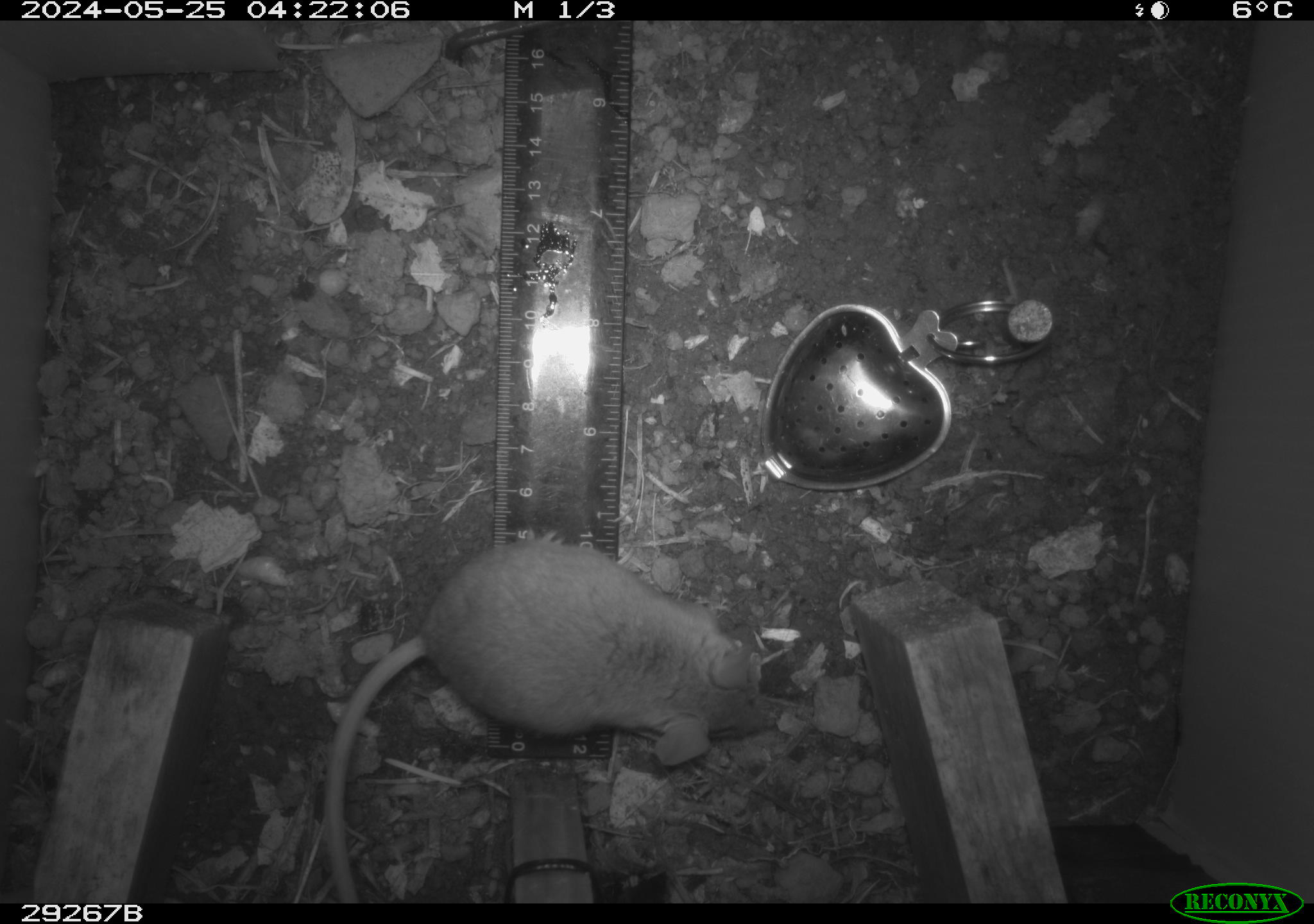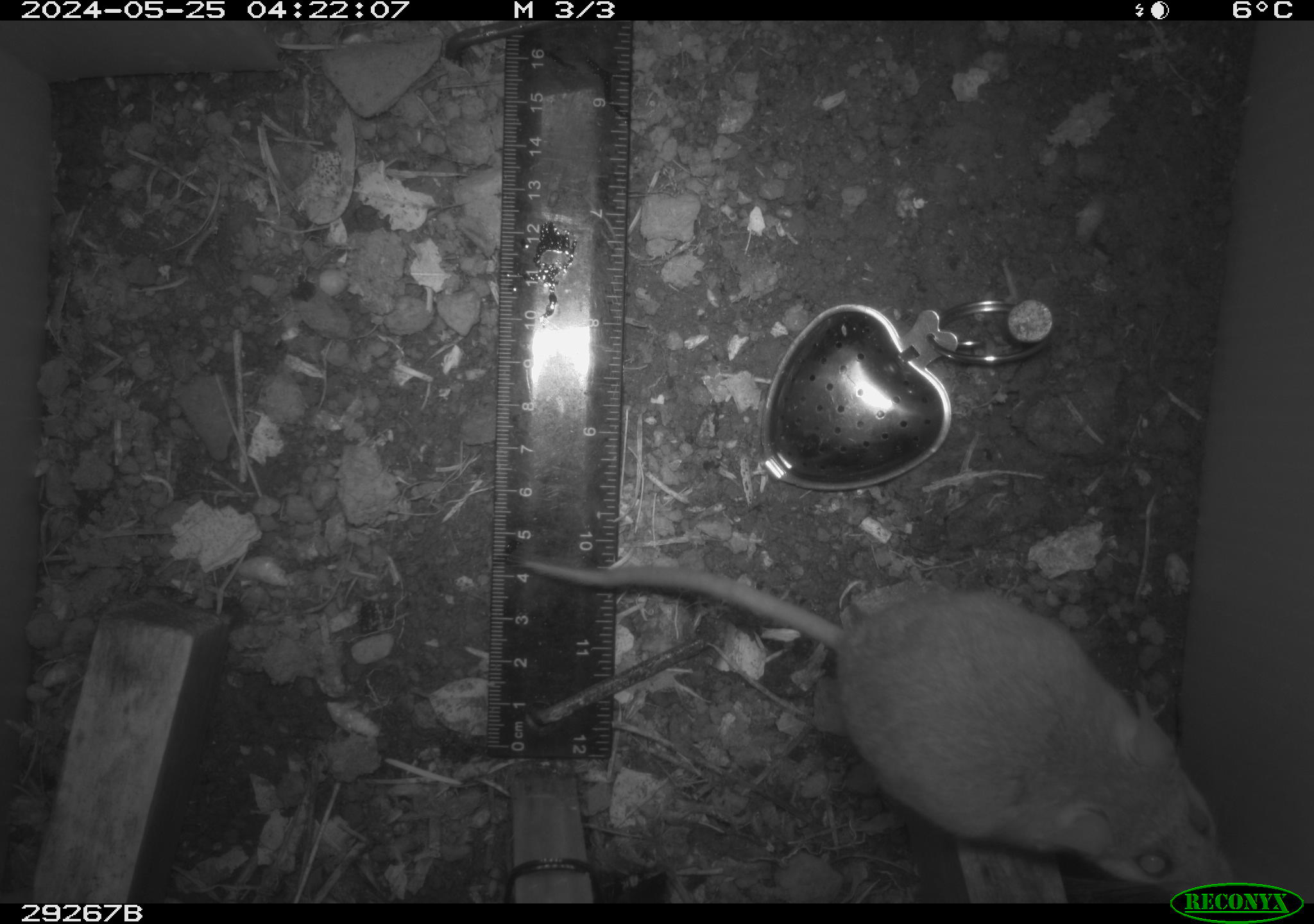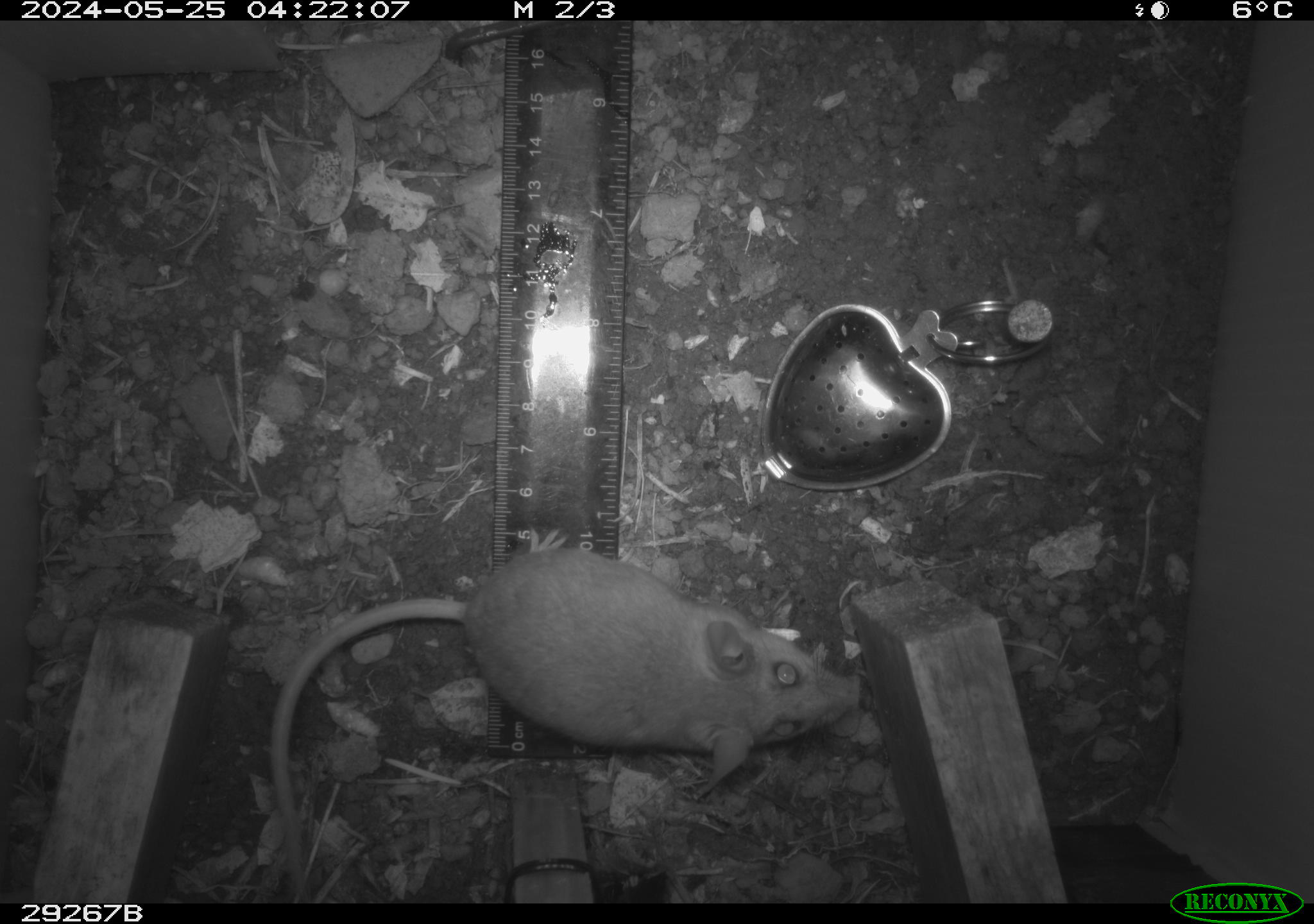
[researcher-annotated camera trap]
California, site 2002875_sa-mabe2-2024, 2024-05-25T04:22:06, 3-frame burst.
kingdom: Animalia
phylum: Chordata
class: Mammalia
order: Rodentia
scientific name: Rodentia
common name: mouse species